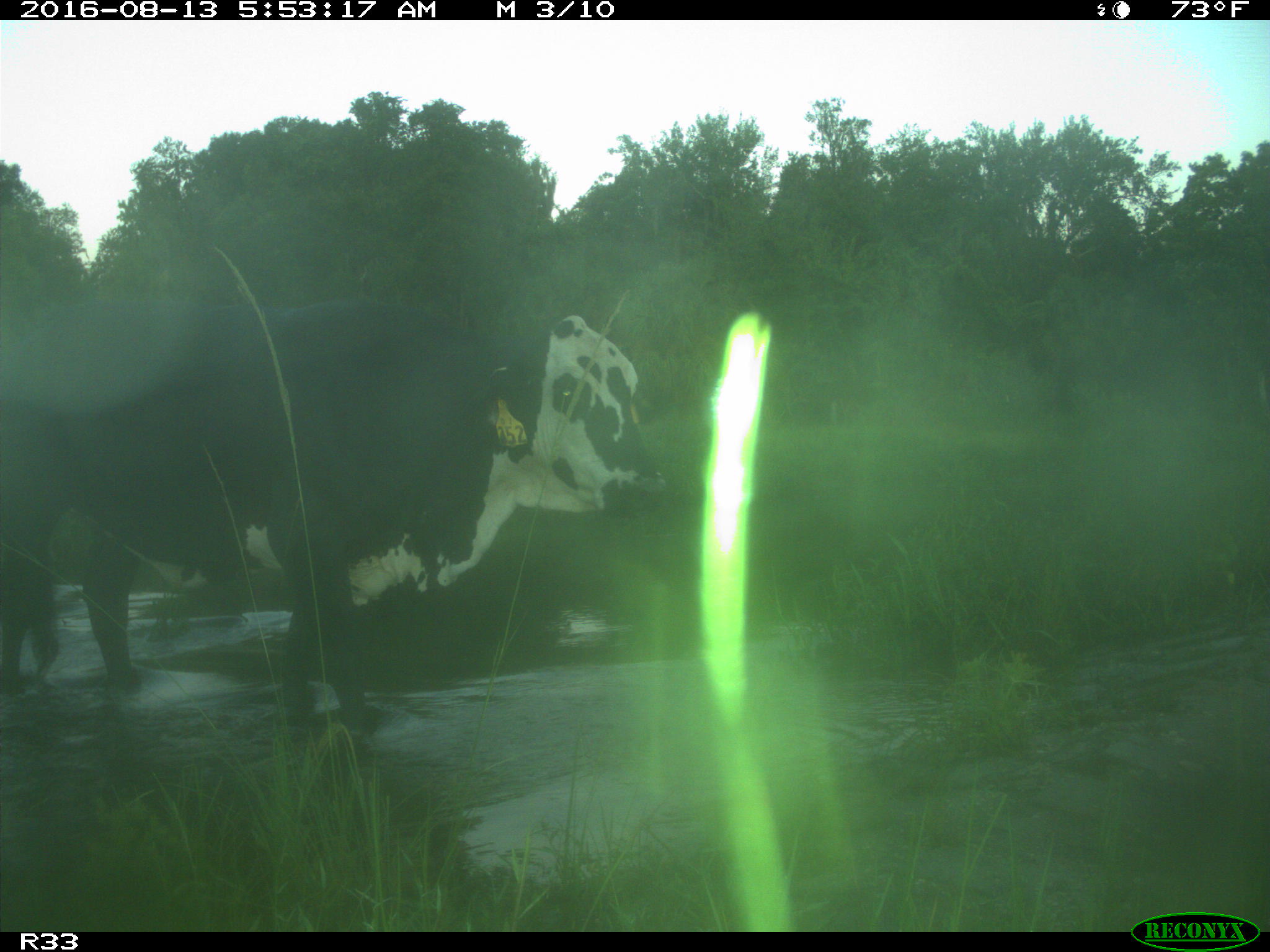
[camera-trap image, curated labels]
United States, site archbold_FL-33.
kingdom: Animalia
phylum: Chordata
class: Mammalia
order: Artiodactyla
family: Bovidae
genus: Bos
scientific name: Bos taurus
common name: domestic cow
Bos taurus (domestic cow).